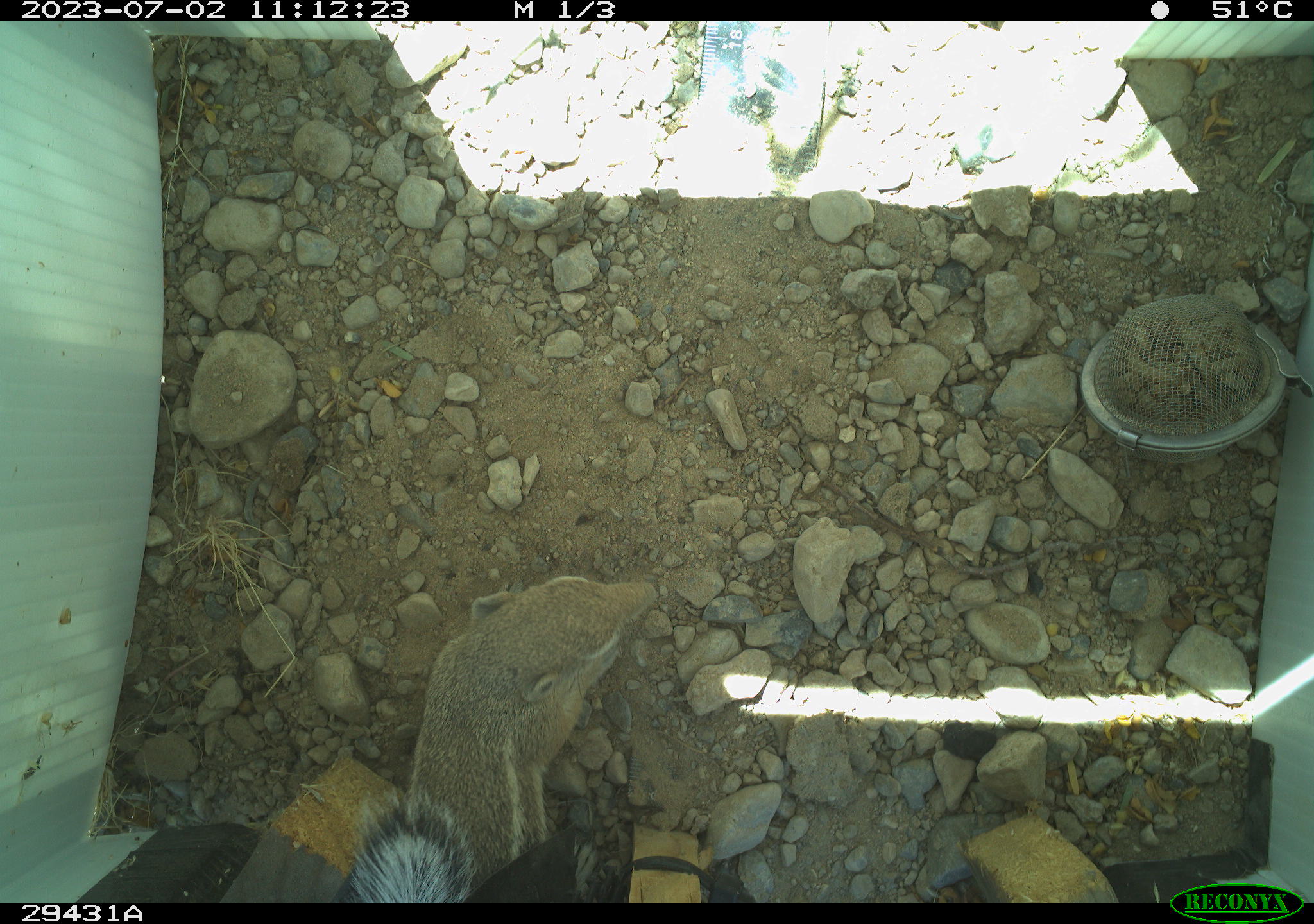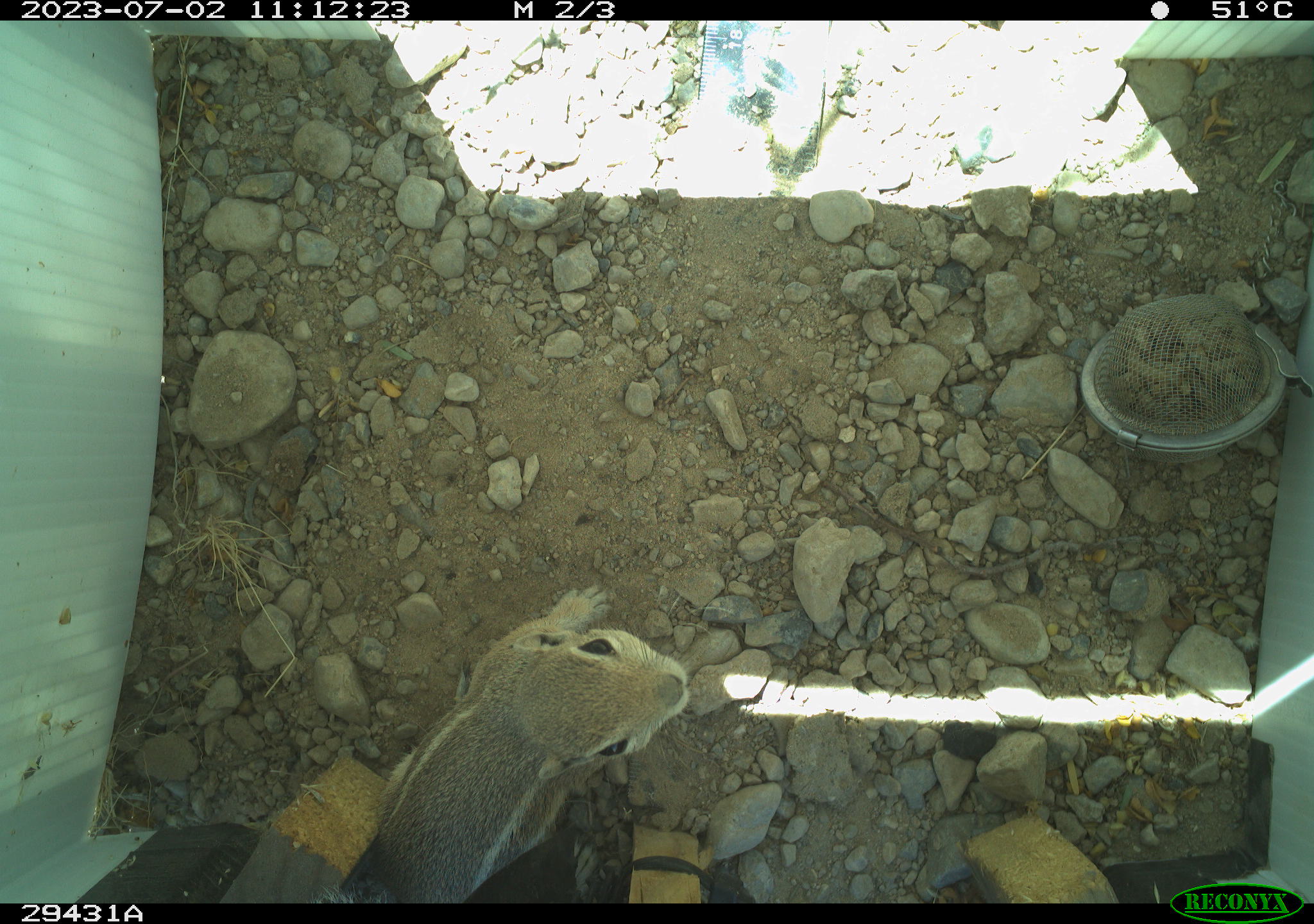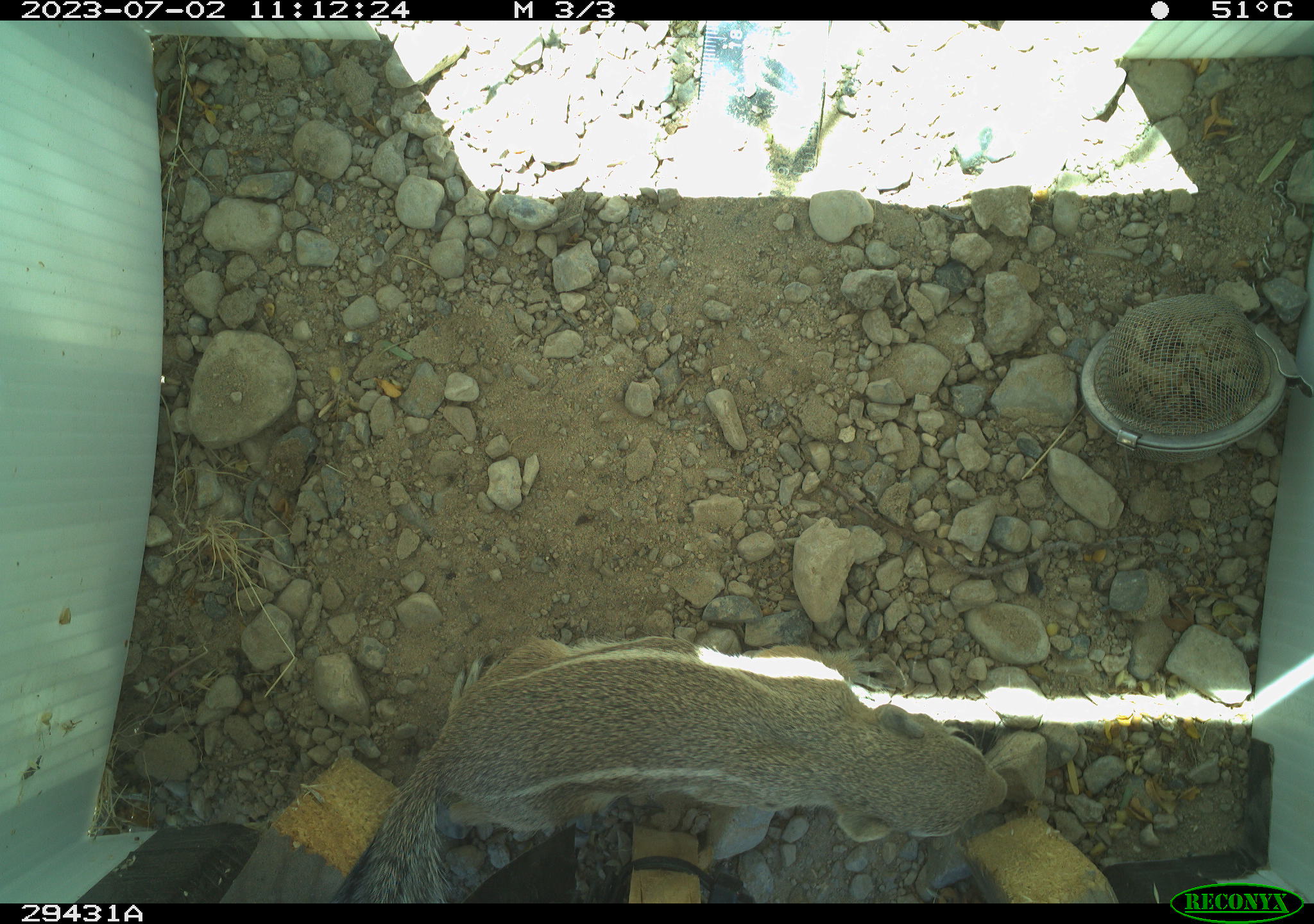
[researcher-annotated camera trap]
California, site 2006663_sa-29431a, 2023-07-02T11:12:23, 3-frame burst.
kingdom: Animalia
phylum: Chordata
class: Mammalia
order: Rodentia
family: Sciuridae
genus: Ammospermophilus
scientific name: Ammospermophilus leucurus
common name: white-tailed antelope squirrel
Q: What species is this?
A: White-tailed antelope squirrel (Ammospermophilus leucurus).